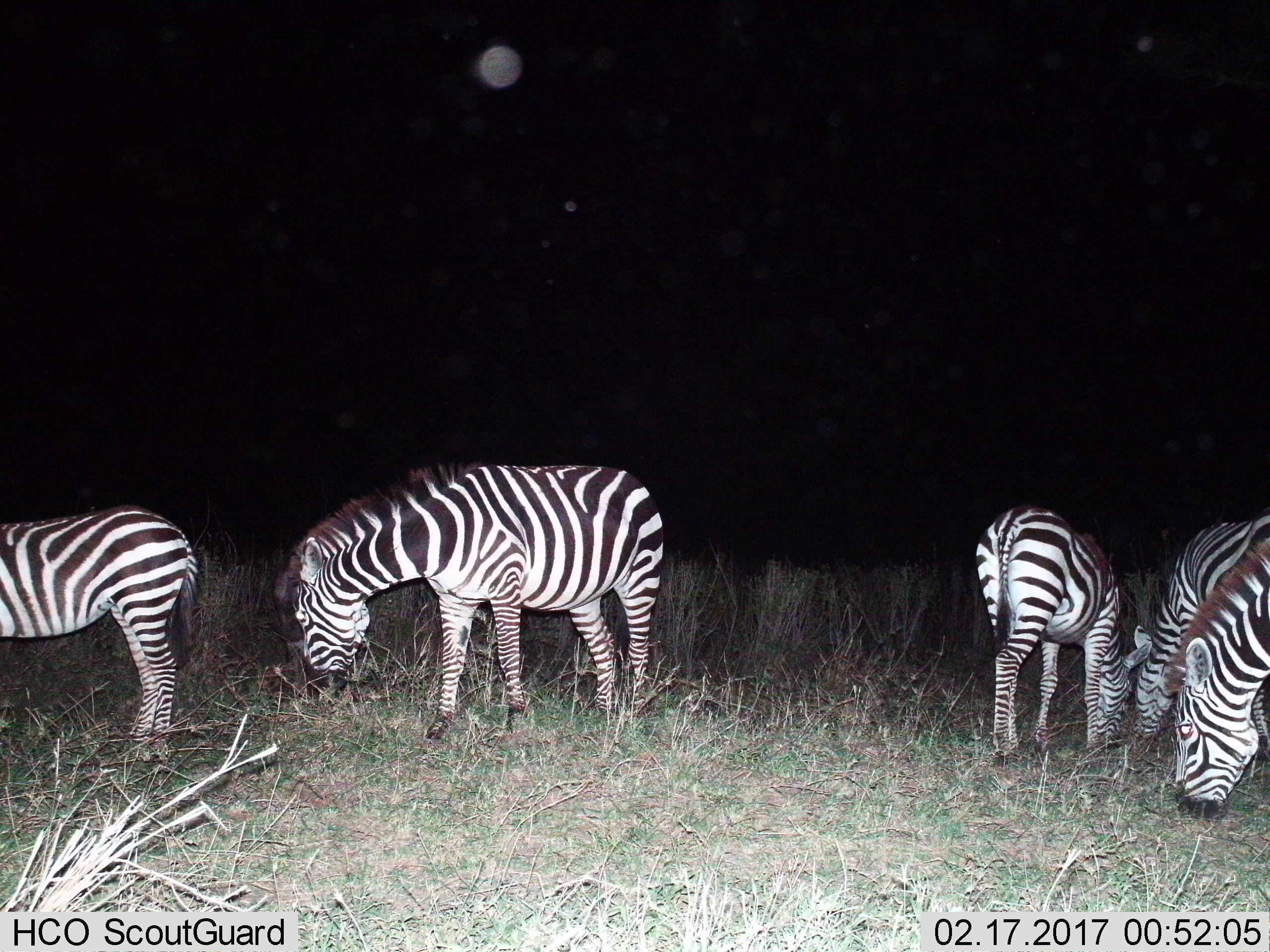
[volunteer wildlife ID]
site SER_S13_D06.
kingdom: Animalia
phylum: Chordata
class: Mammalia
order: Perissodactyla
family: Equidae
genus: Equus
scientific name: Equus quagga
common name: plains zebra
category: zebraplains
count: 5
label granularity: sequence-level